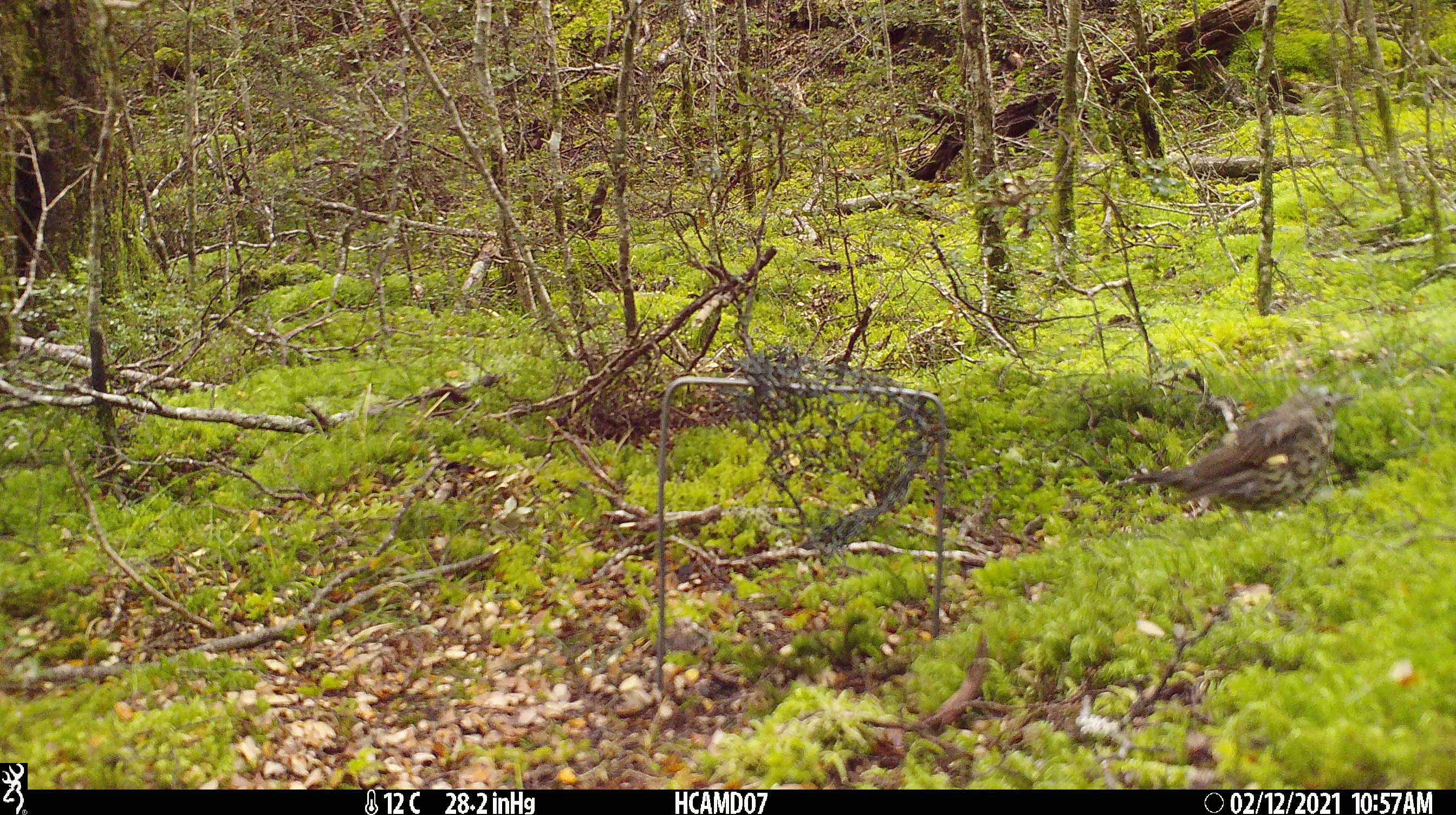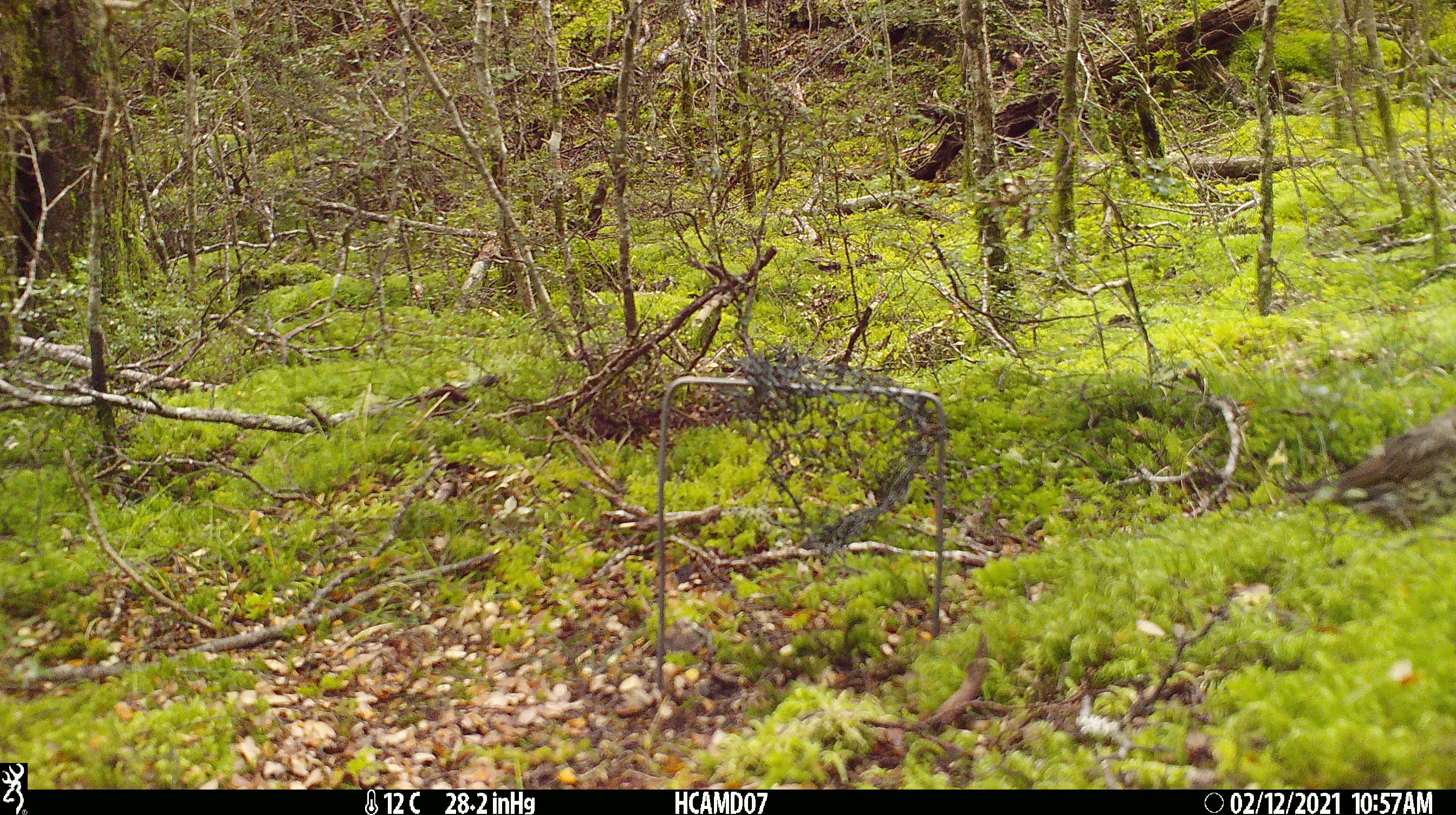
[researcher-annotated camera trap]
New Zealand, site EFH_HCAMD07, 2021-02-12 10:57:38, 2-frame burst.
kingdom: Animalia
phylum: Chordata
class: Aves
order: Passeriformes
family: Turdidae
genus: Turdus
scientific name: Turdus philomelos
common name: song thrush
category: thrush